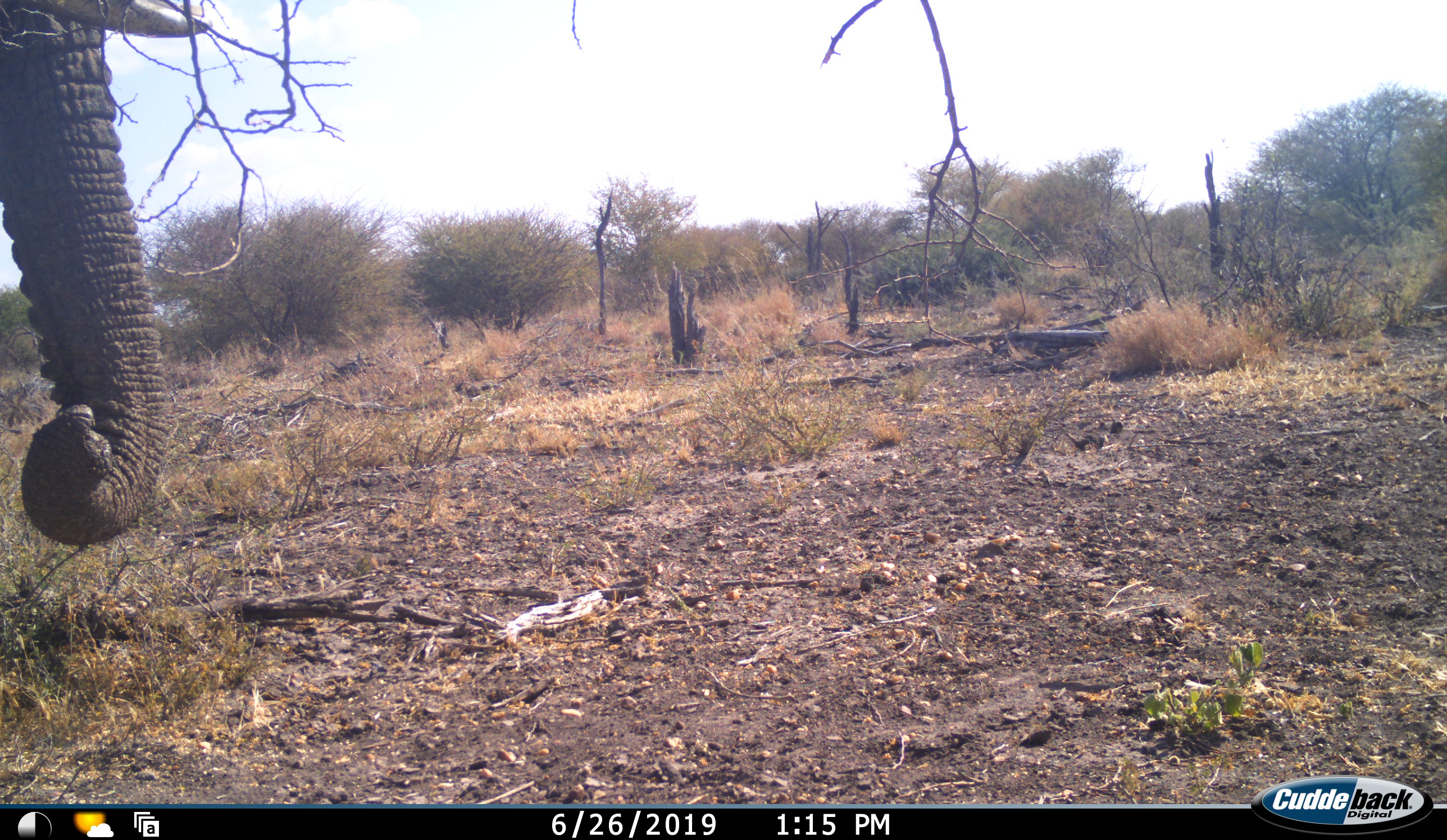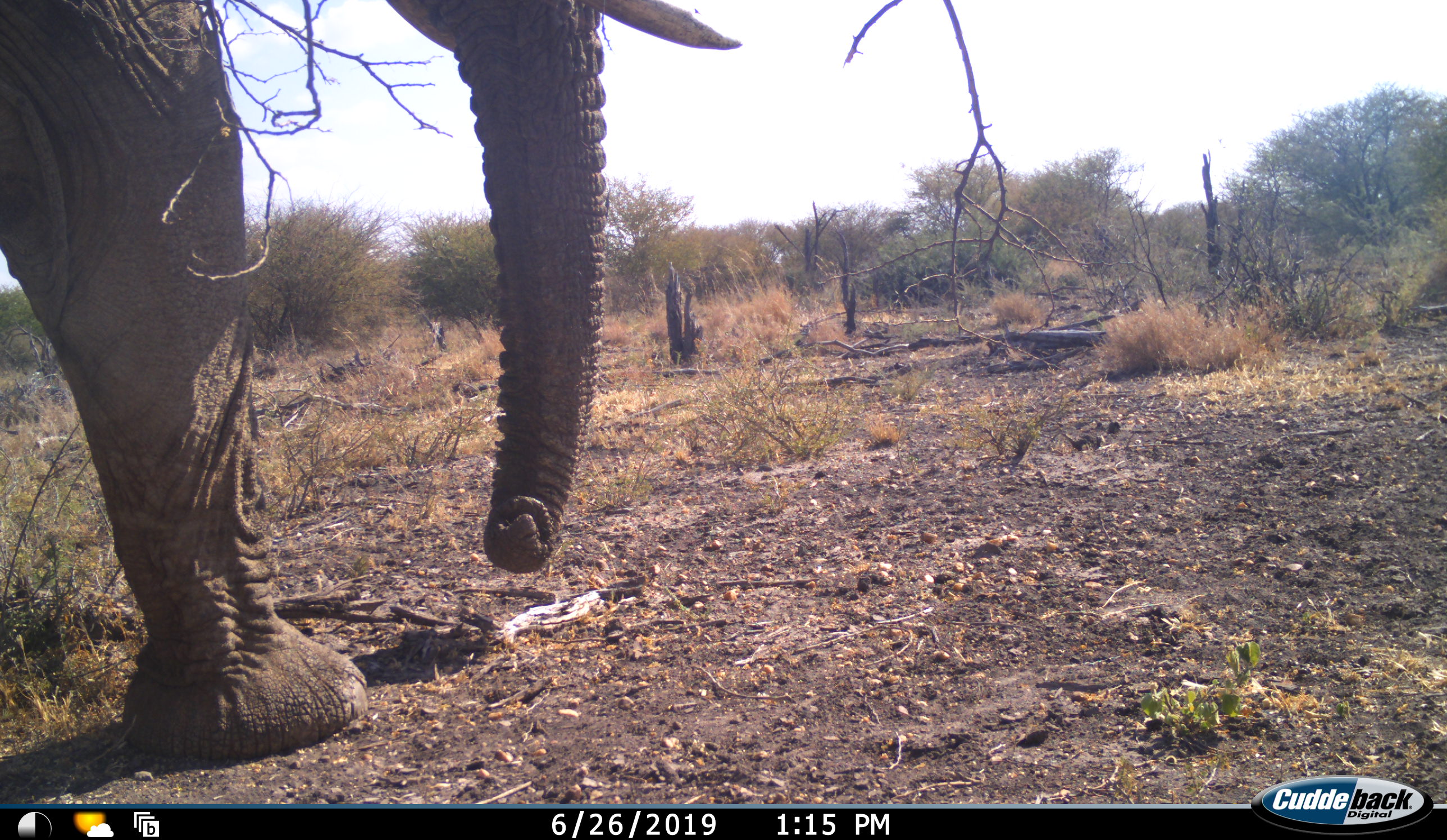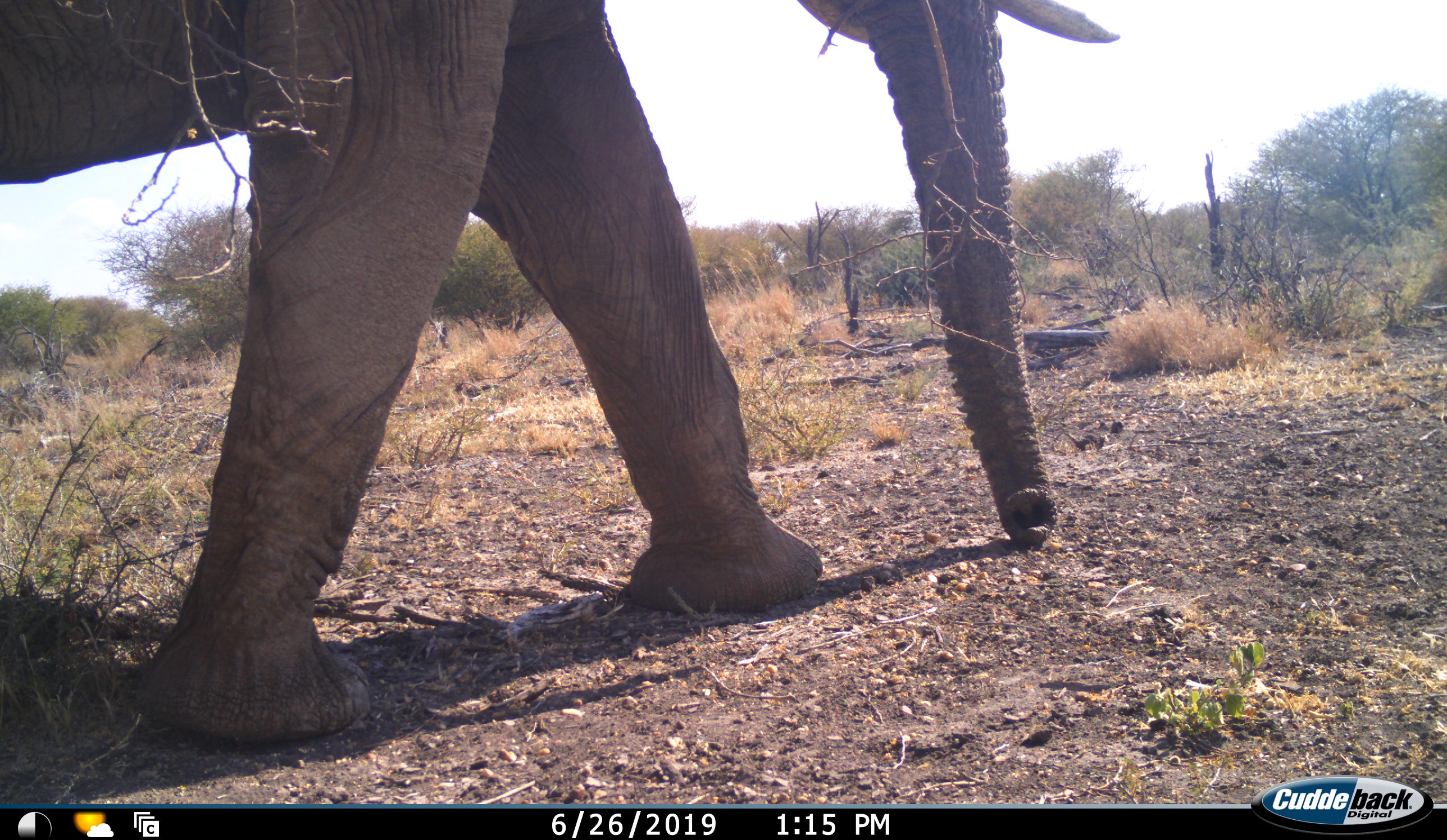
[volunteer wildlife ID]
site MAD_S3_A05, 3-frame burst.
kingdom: Animalia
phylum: Chordata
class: Mammalia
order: Proboscidea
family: Elephantidae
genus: Loxodonta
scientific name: Loxodonta africana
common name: african bush elephant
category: elephant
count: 1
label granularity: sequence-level